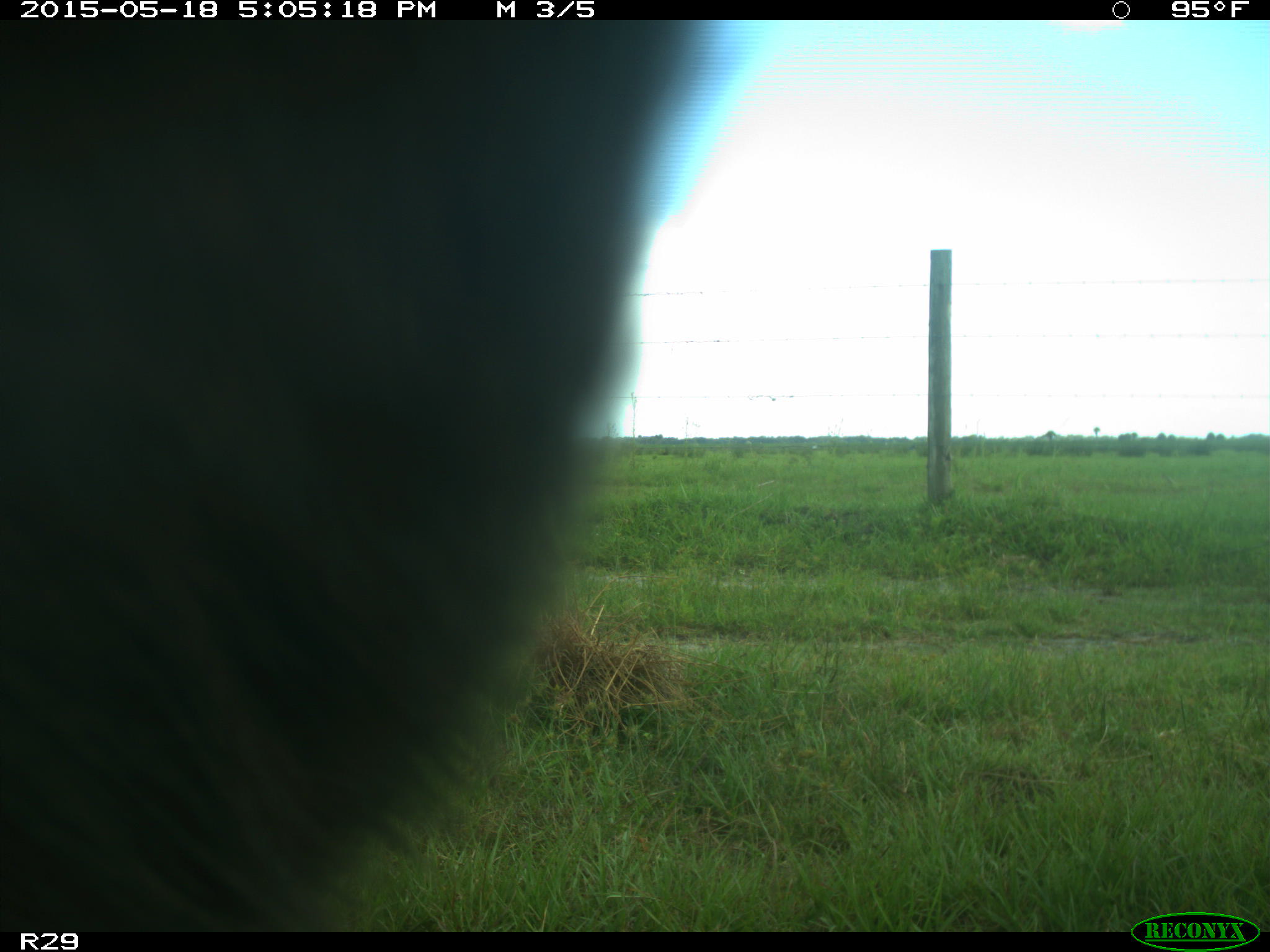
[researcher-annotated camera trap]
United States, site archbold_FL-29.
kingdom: Animalia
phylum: Chordata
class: Mammalia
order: Artiodactyla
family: Bovidae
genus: Bos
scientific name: Bos taurus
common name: domestic cow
Bos taurus (domestic cow).